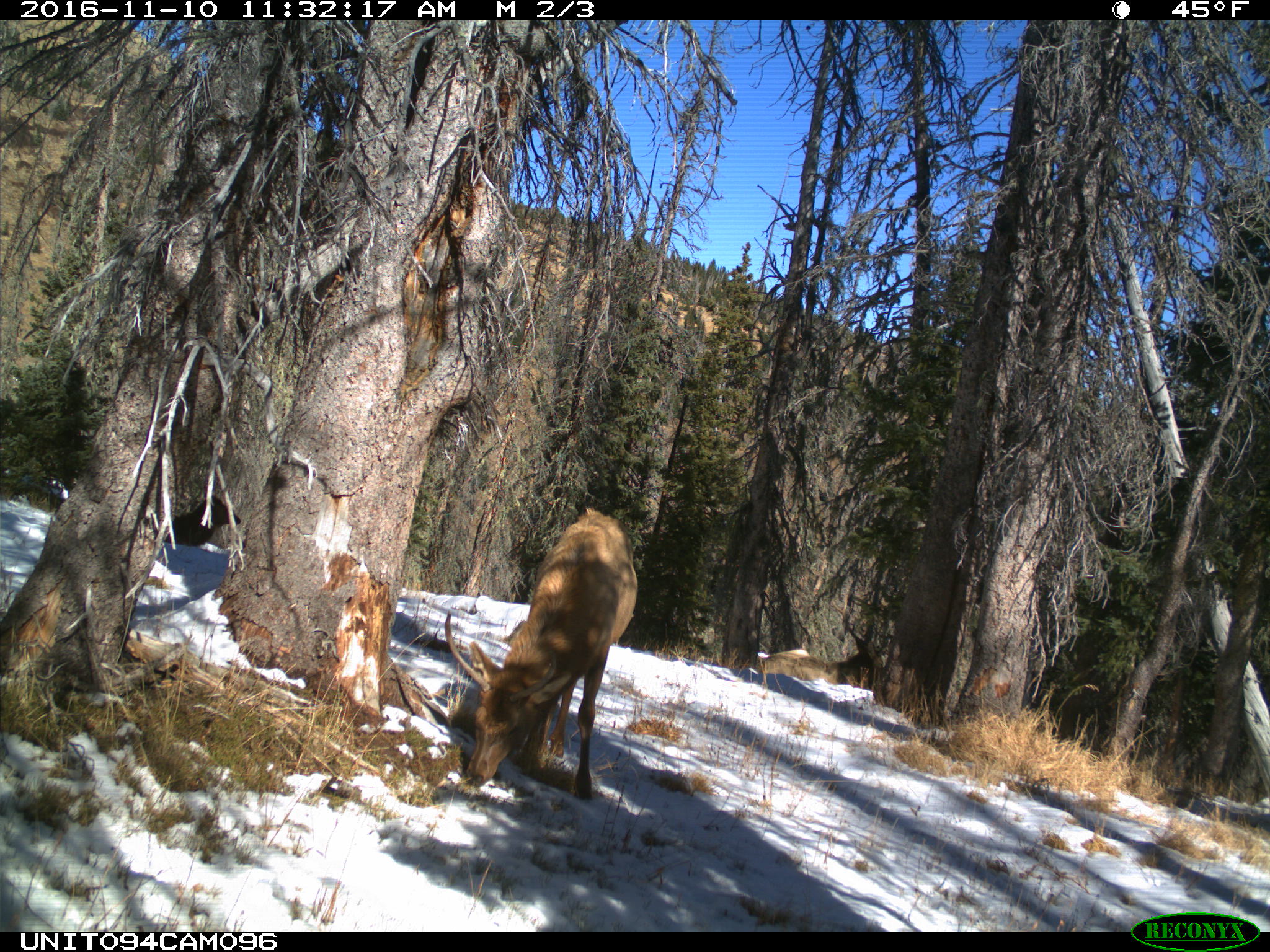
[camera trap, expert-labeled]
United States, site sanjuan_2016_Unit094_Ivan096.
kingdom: Animalia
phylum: Chordata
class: Mammalia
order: Artiodactyla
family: Cervidae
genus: Cervus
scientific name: Cervus elaphus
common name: red deer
Cervus elaphus (red deer).